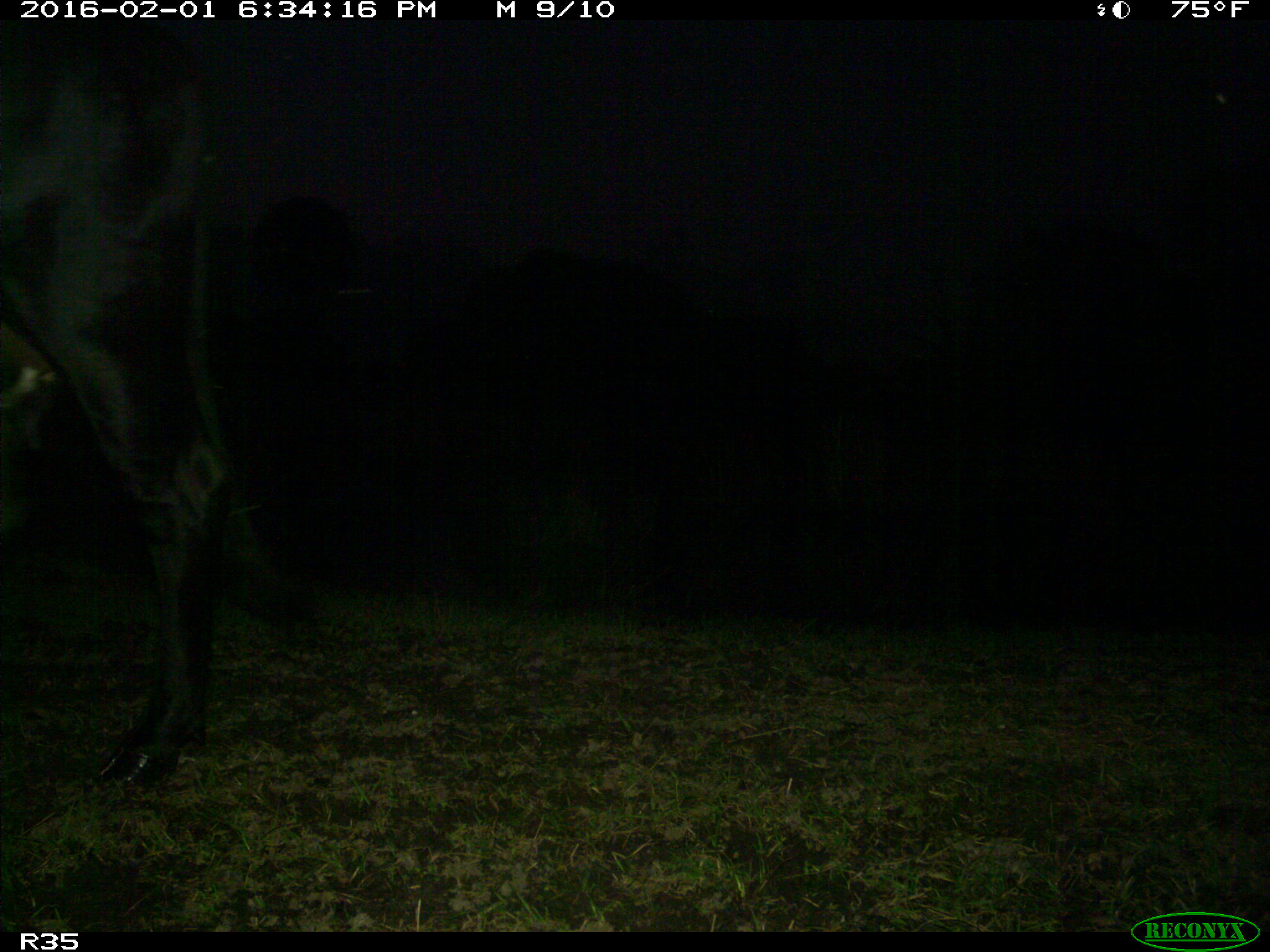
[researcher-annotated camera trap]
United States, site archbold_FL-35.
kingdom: Animalia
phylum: Chordata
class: Mammalia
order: Artiodactyla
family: Bovidae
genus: Bos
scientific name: Bos taurus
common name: domestic cow